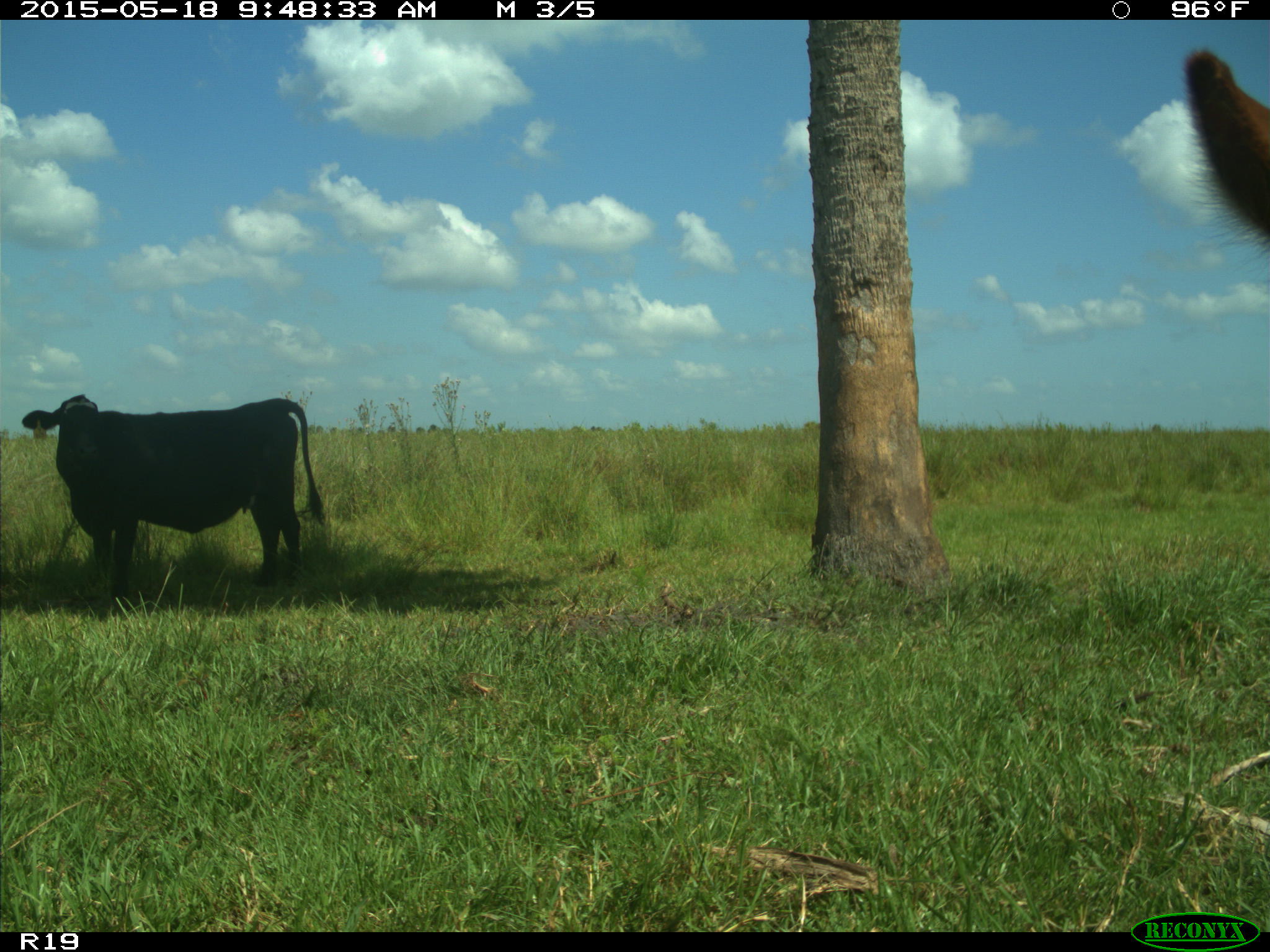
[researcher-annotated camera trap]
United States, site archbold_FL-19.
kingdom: Animalia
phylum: Chordata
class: Mammalia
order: Artiodactyla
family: Bovidae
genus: Bos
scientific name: Bos taurus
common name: domestic cow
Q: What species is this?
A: Bos taurus (domestic cow).